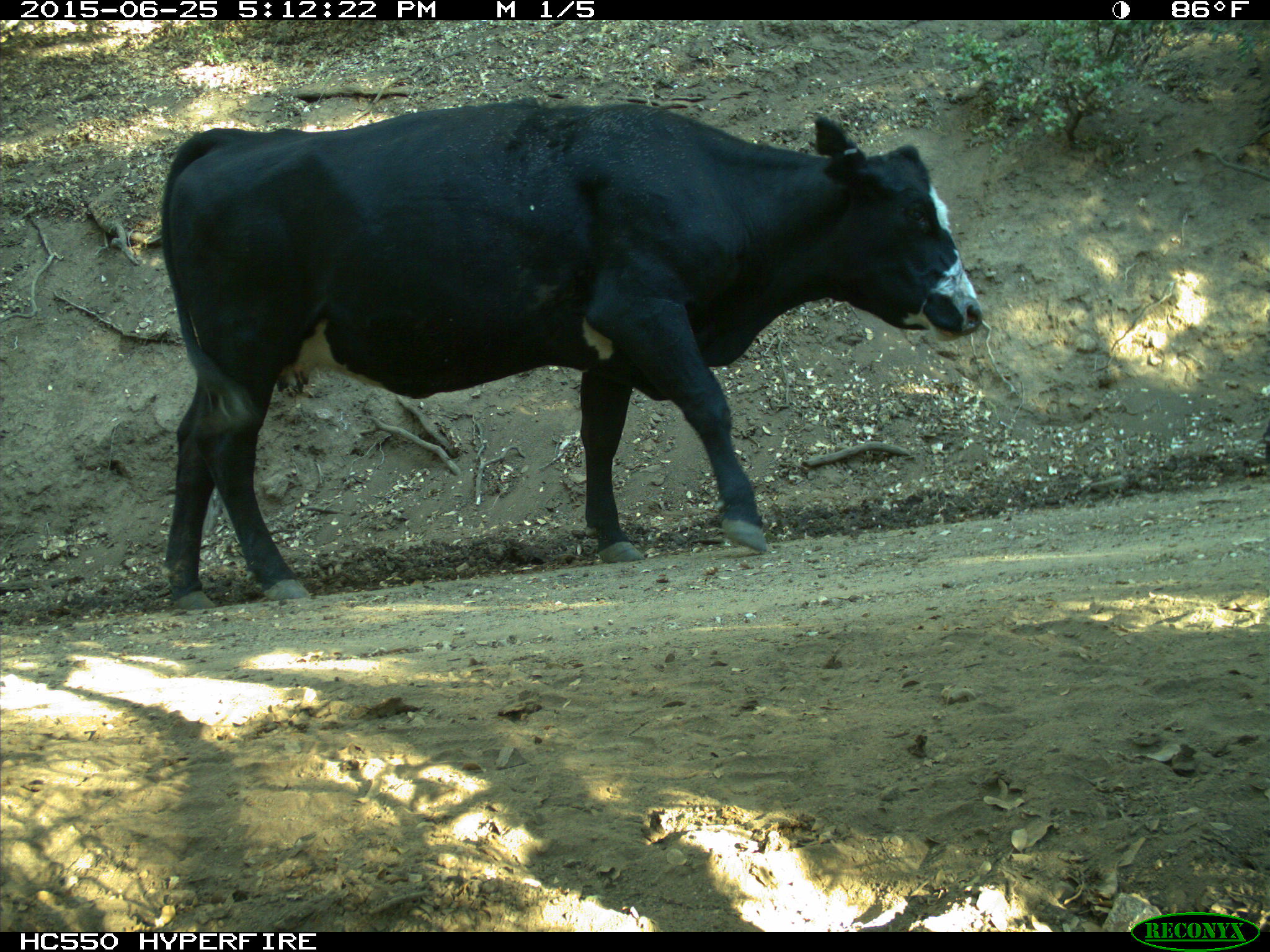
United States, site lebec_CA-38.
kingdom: Animalia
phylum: Chordata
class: Mammalia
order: Artiodactyla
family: Bovidae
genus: Bos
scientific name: Bos taurus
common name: domestic cow